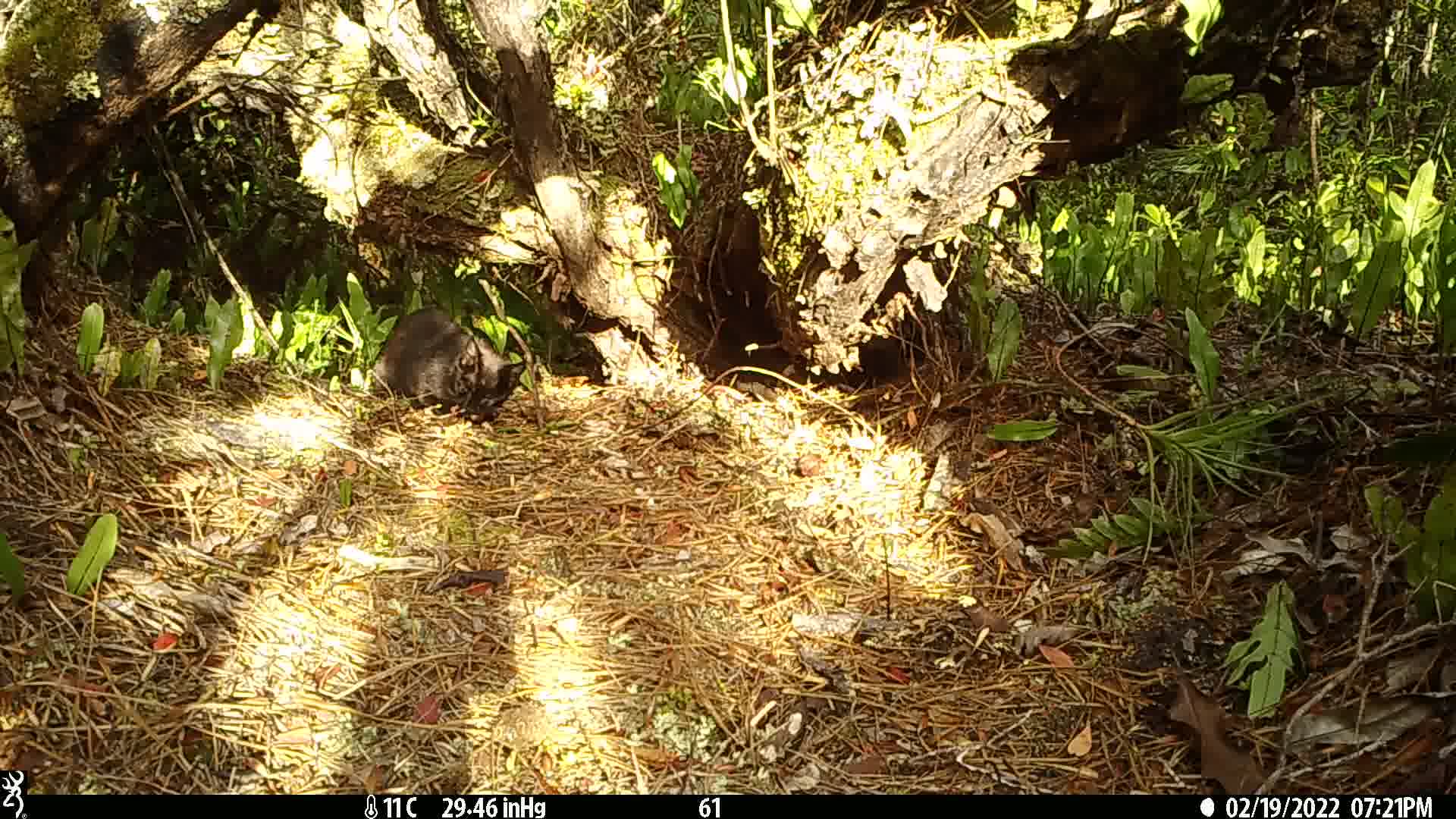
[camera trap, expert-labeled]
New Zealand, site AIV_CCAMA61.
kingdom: Animalia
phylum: Chordata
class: Mammalia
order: Carnivora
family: Felidae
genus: Felis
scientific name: Felis catus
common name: domestic cat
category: cat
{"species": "cat (domestic cat) (Felis catus)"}